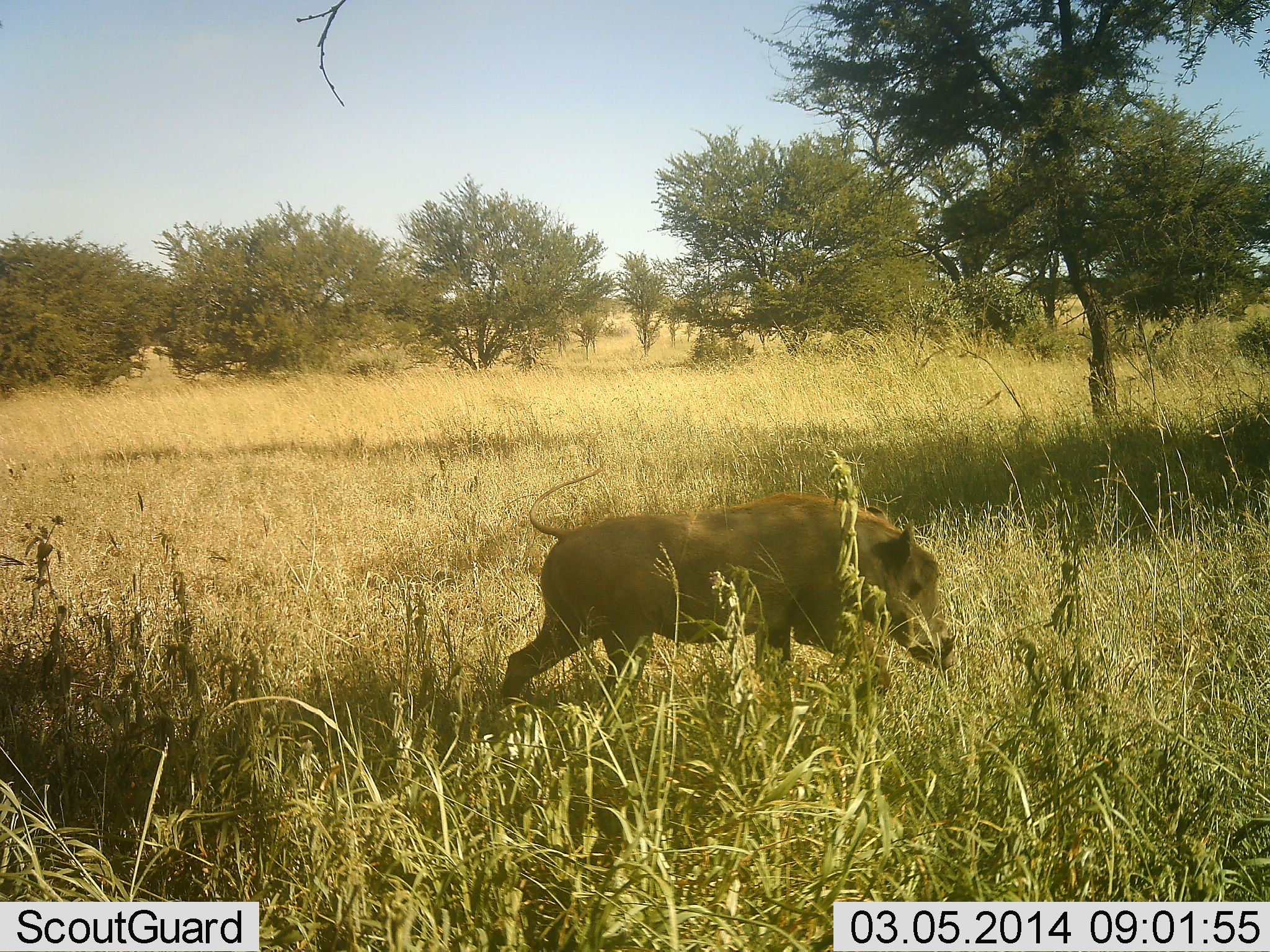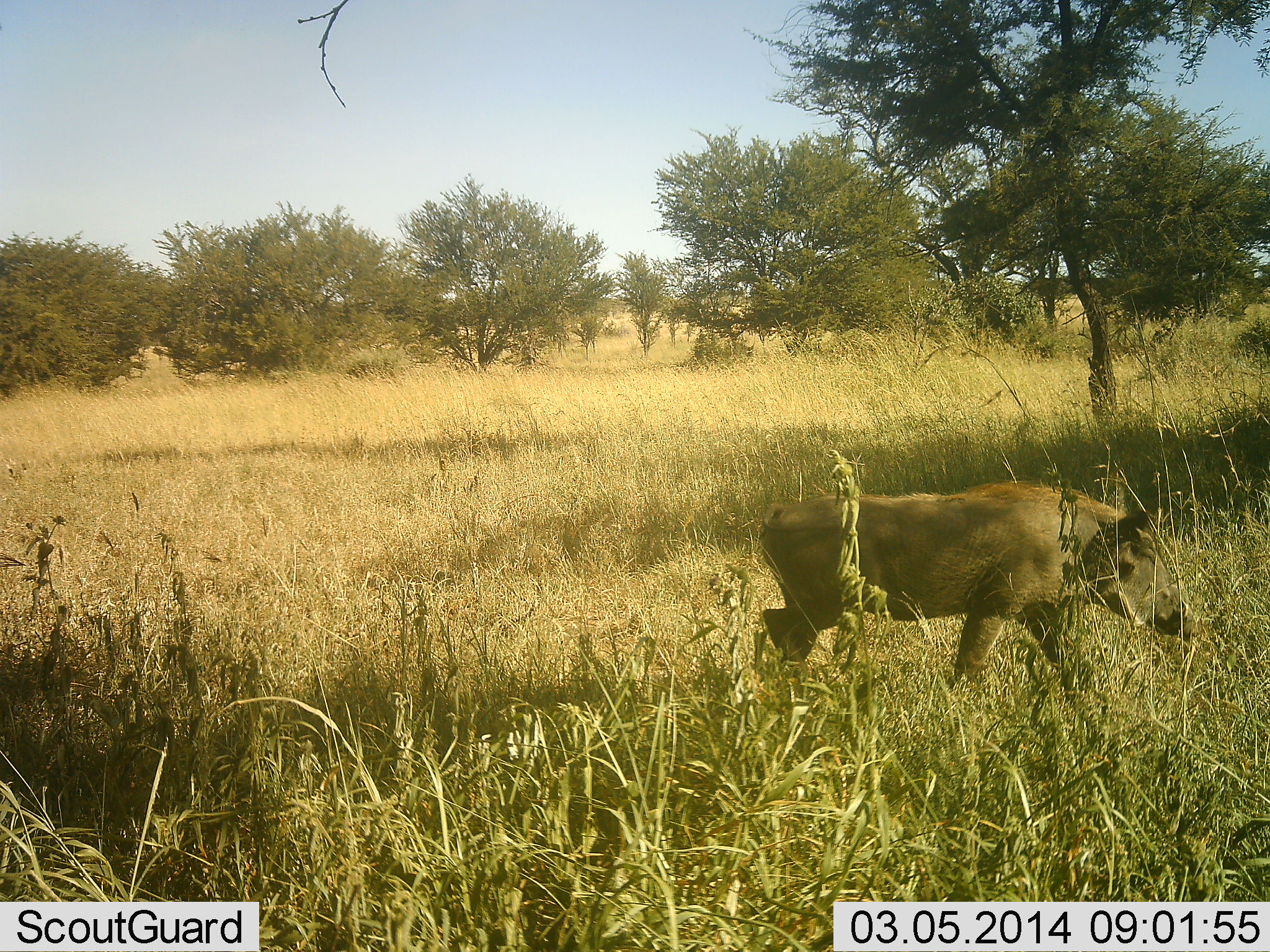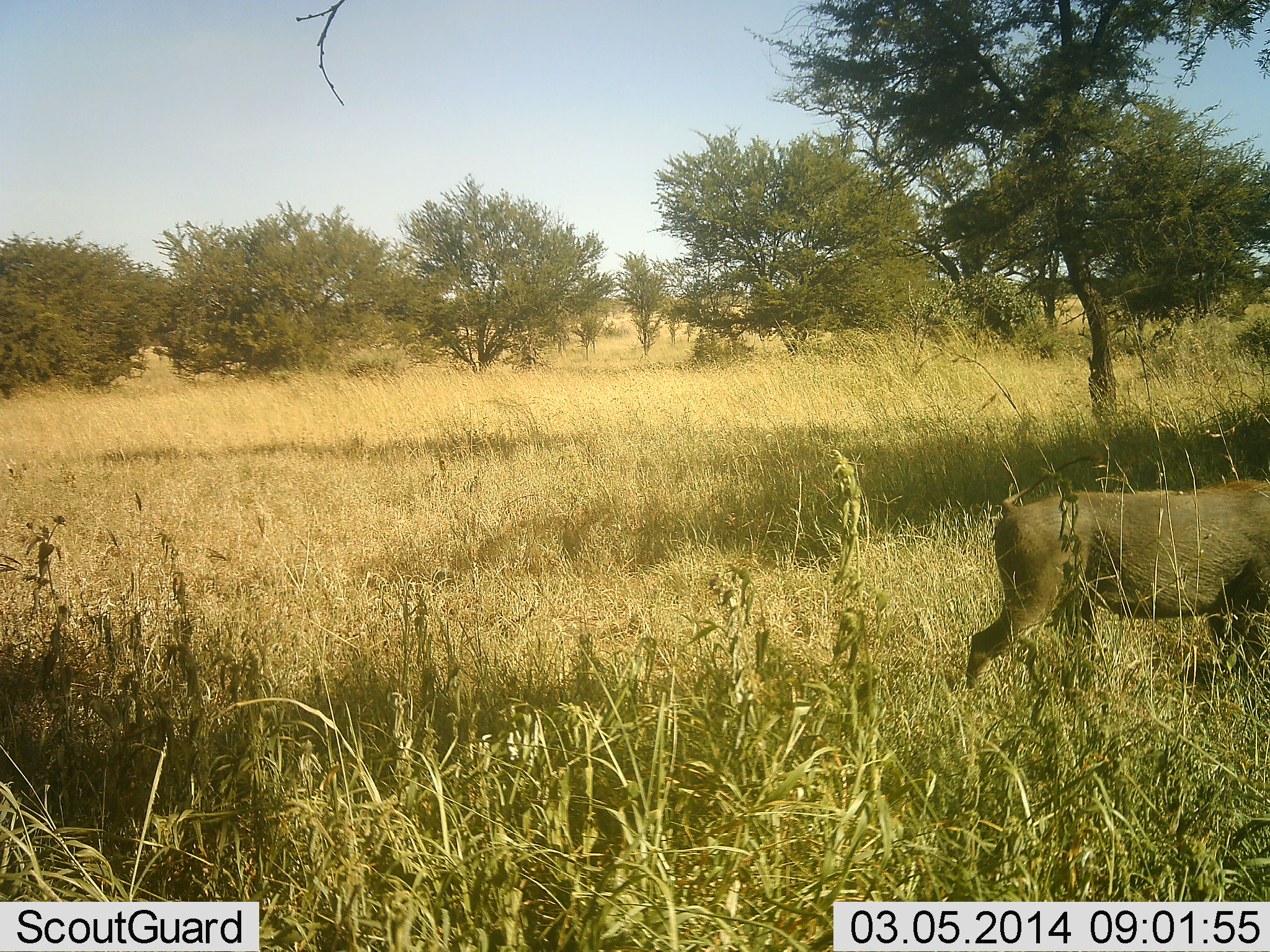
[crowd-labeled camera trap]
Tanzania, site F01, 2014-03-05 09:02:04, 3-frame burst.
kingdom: Animalia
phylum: Chordata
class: Mammalia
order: Artiodactyla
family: Suidae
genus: Phacochoerus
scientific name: Phacochoerus africanus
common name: warthog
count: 1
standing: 0%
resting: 0%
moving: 100%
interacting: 0%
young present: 0%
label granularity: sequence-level